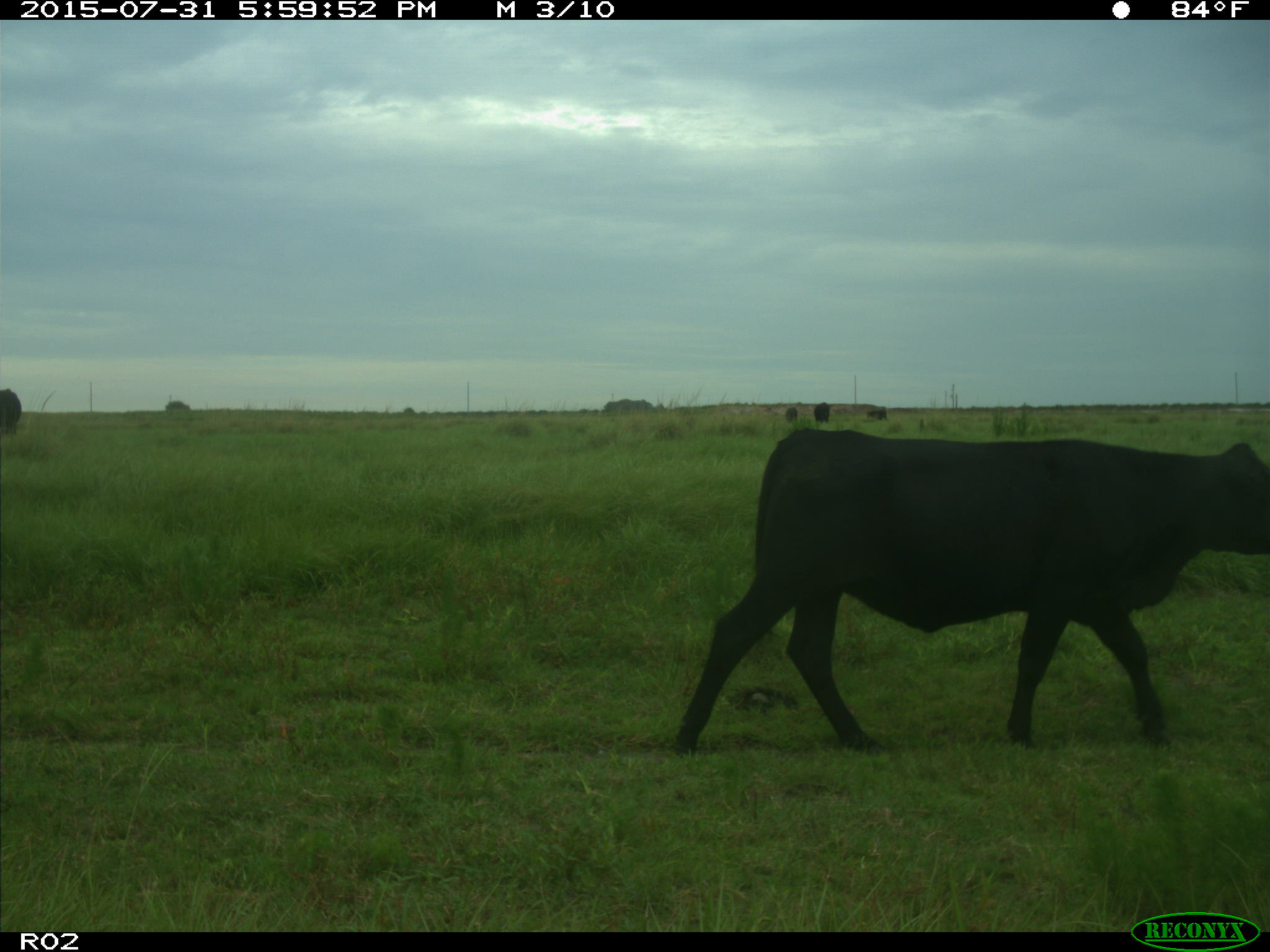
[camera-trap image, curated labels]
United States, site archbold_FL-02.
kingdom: Animalia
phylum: Chordata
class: Mammalia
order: Artiodactyla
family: Bovidae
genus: Bos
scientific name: Bos taurus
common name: domestic cow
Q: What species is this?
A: Bos taurus (domestic cow).